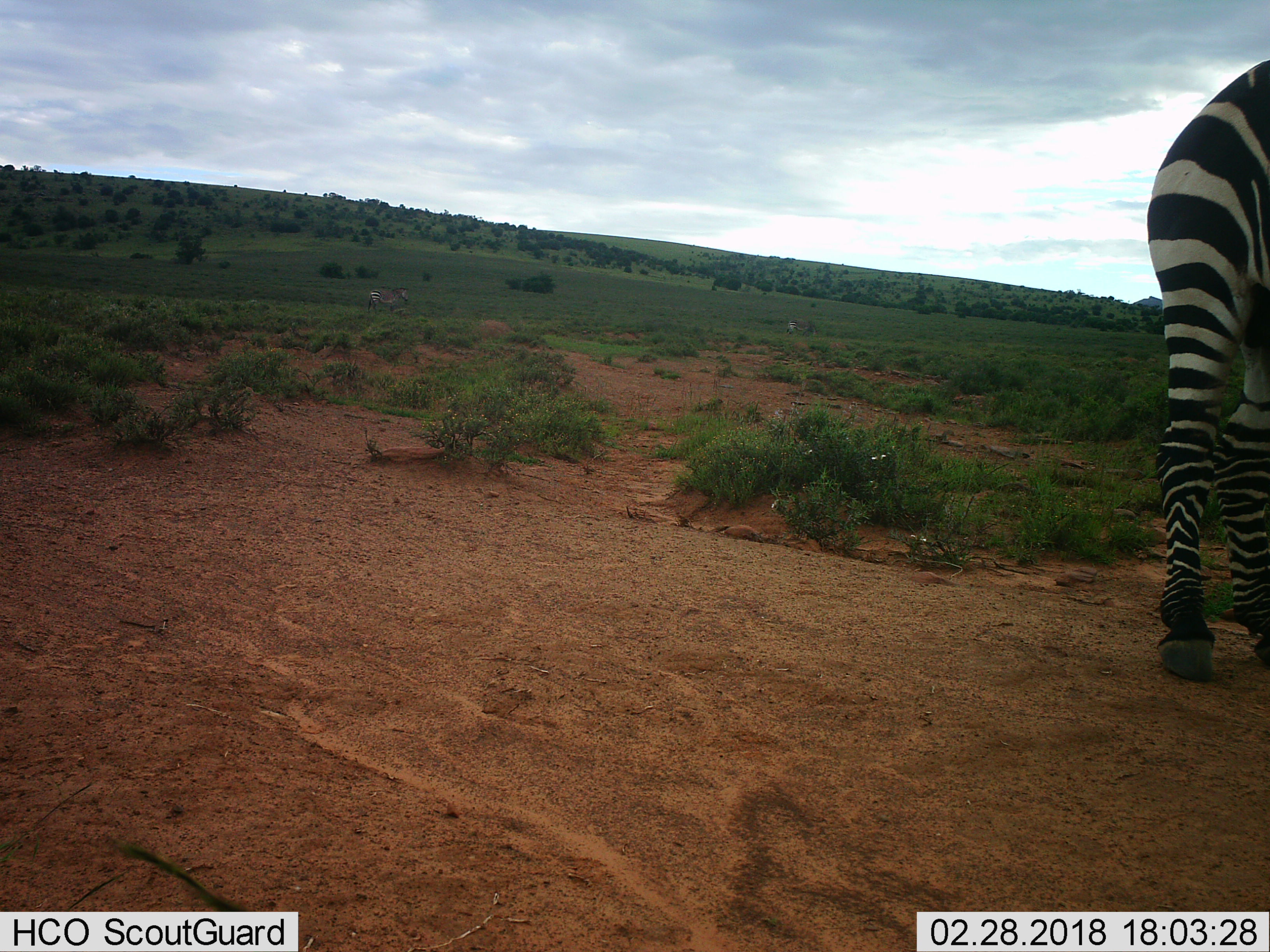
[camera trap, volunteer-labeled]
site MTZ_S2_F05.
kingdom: Animalia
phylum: Chordata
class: Mammalia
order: Perissodactyla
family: Equidae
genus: Equus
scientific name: Equus zebra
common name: mountain zebra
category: zebramountain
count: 2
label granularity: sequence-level